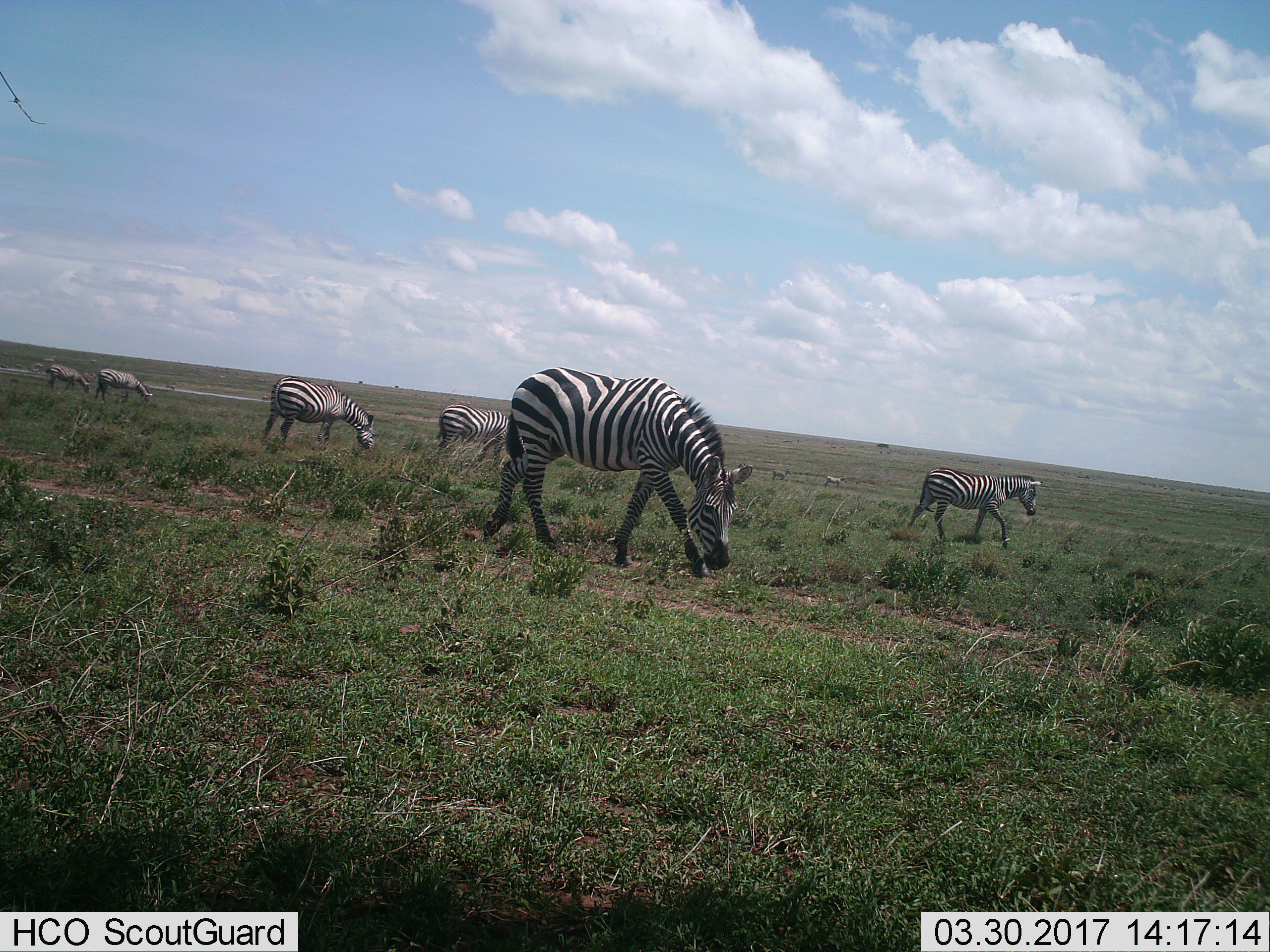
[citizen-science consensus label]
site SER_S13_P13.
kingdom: Animalia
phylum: Chordata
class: Mammalia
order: Perissodactyla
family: Equidae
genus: Equus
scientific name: Equus quagga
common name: plains zebra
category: zebraplains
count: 8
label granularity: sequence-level